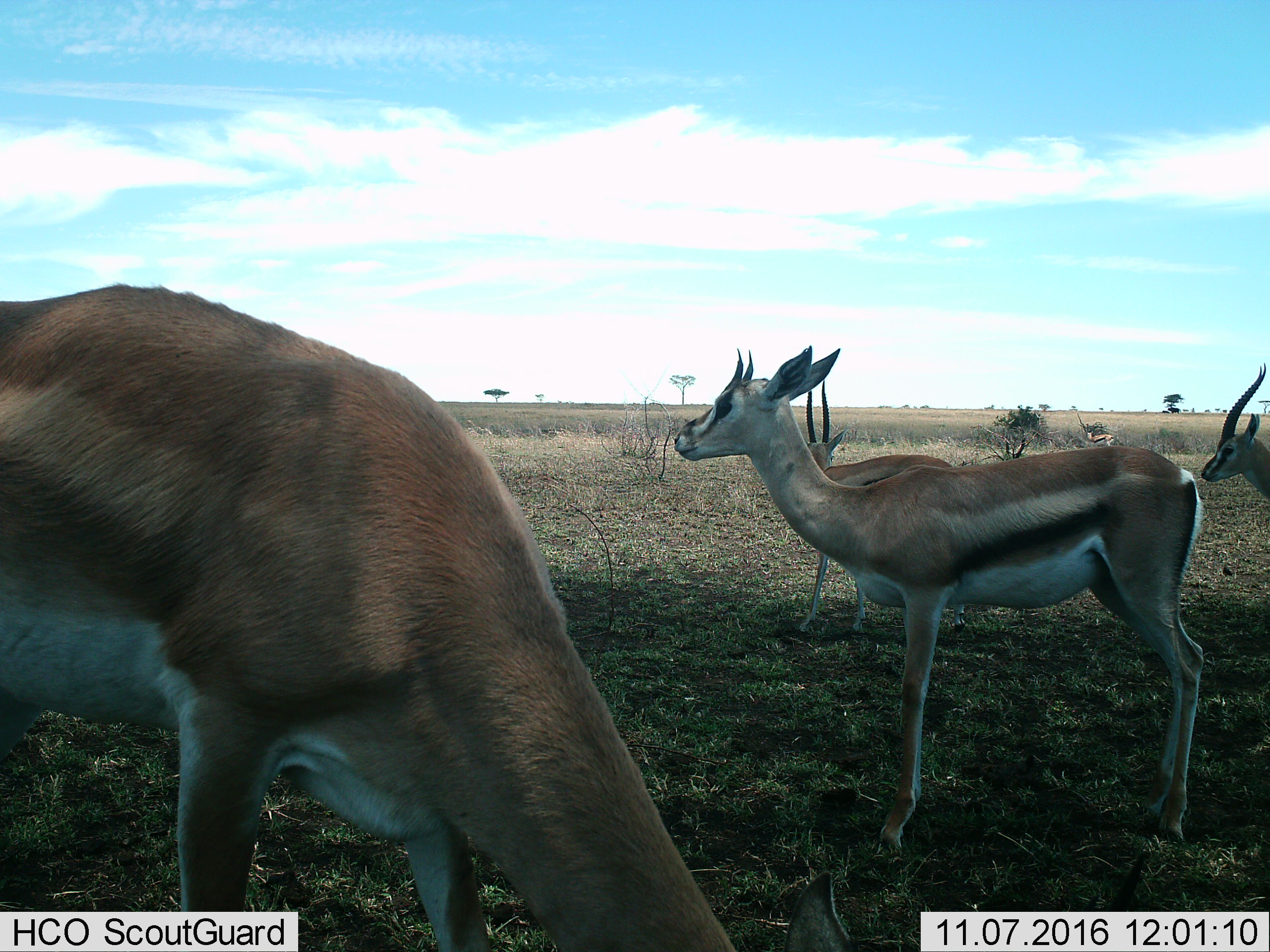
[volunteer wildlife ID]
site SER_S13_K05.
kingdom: Animalia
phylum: Chordata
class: Mammalia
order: Artiodactyla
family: Bovidae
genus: Eudorcas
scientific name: Eudorcas thomsonii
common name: thomson's gazelle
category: gazellethomsons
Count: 5.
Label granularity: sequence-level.